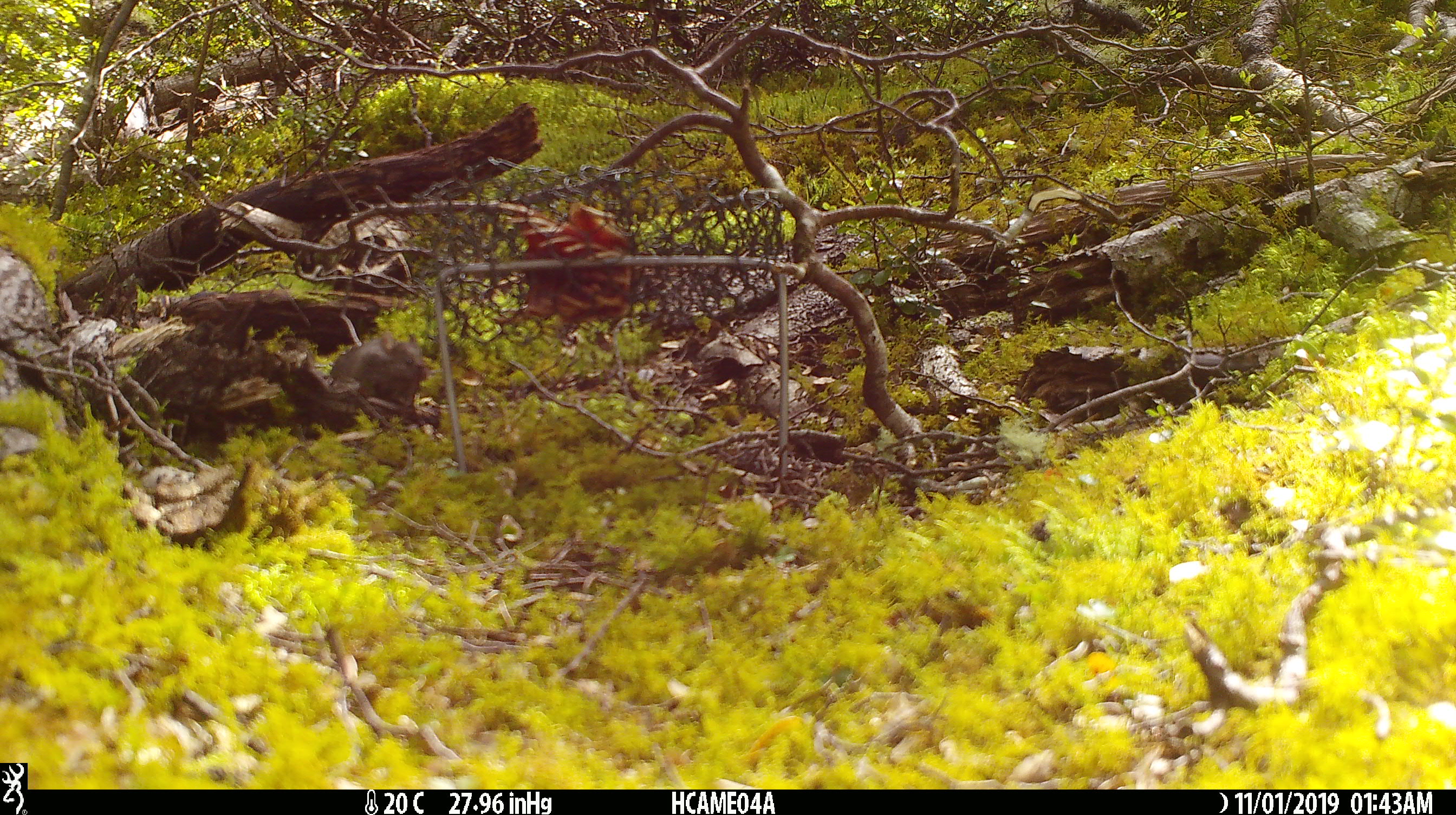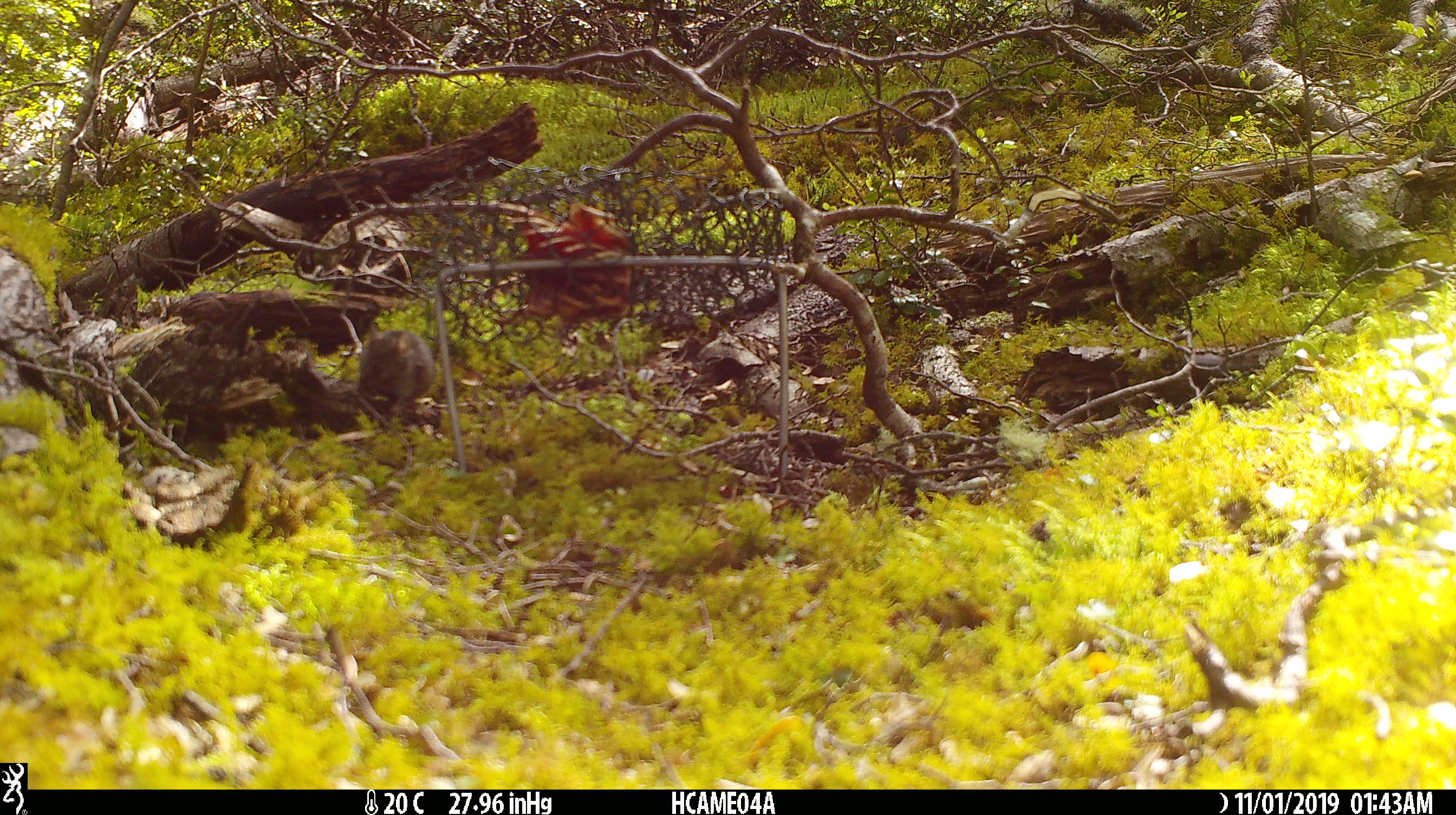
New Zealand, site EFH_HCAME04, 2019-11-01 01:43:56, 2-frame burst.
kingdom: Animalia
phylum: Chordata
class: Mammalia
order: Rodentia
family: Muridae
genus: Mus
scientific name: Mus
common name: mouse